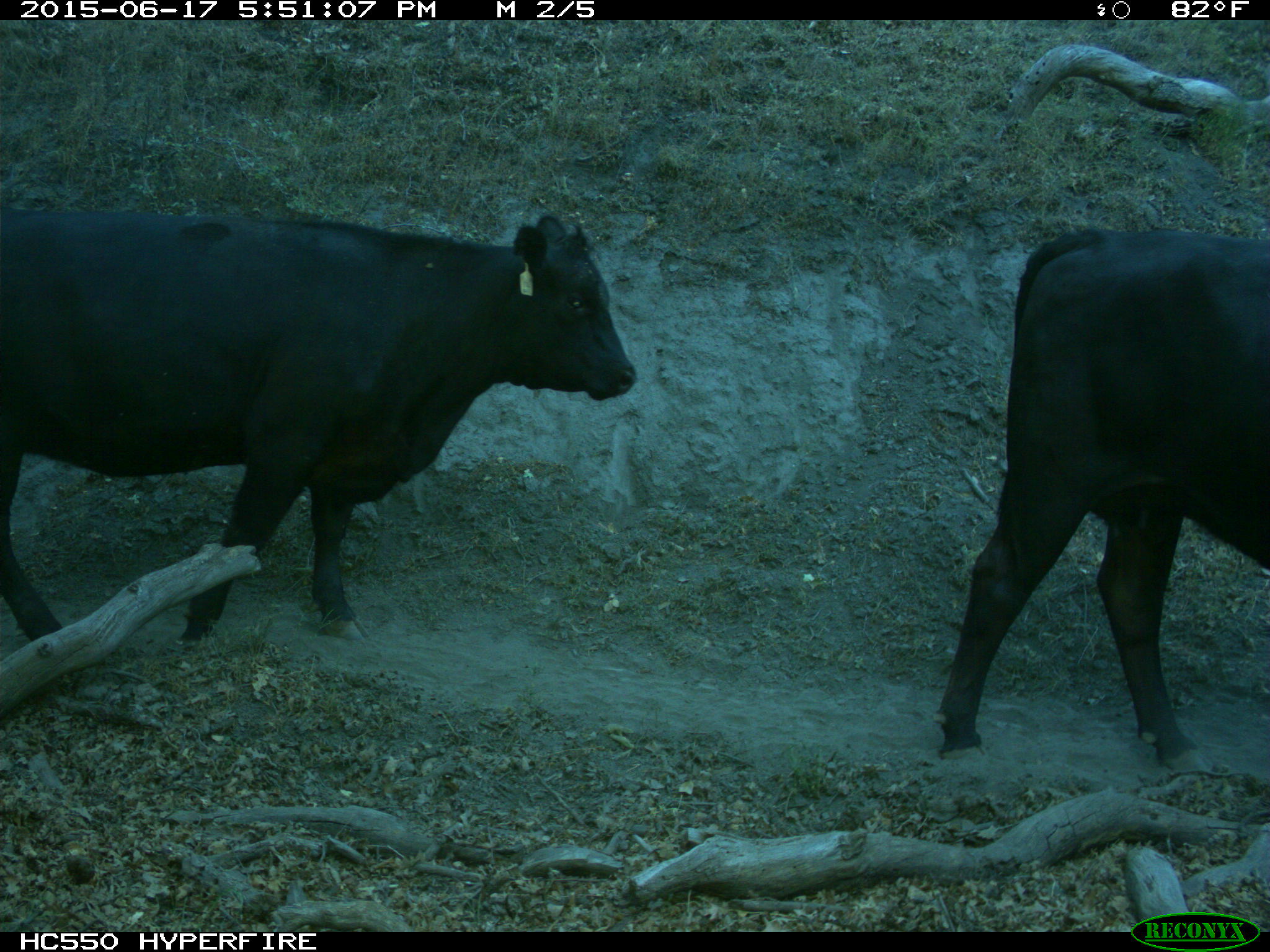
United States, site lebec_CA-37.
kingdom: Animalia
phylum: Chordata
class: Mammalia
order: Artiodactyla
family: Bovidae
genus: Bos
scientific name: Bos taurus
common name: domestic cow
Bos taurus (domestic cow).